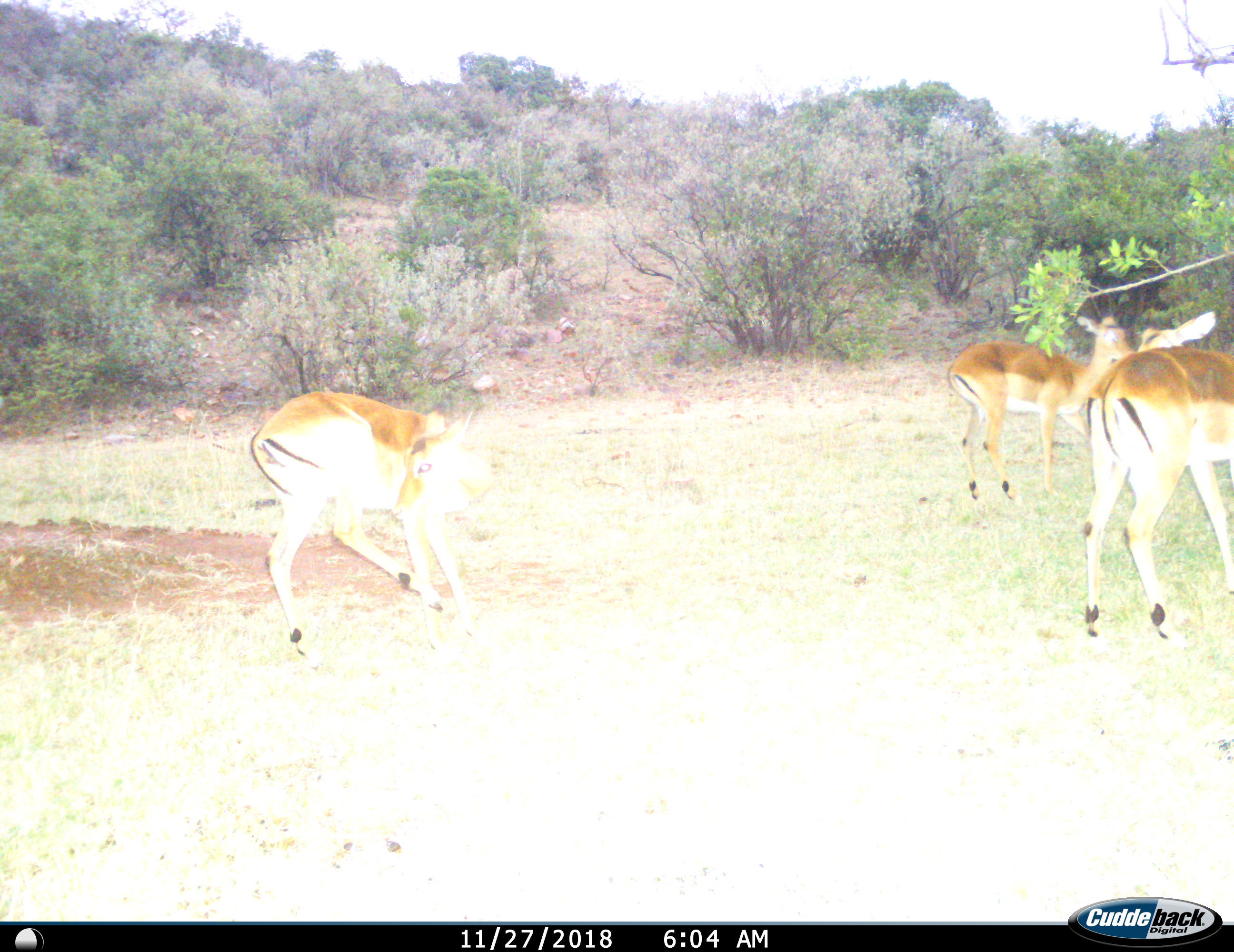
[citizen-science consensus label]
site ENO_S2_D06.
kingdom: Animalia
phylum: Chordata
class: Mammalia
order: Artiodactyla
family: Bovidae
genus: Aepyceros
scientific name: Aepyceros melampus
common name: impala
Impala (Aepyceros melampus), count 3. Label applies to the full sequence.